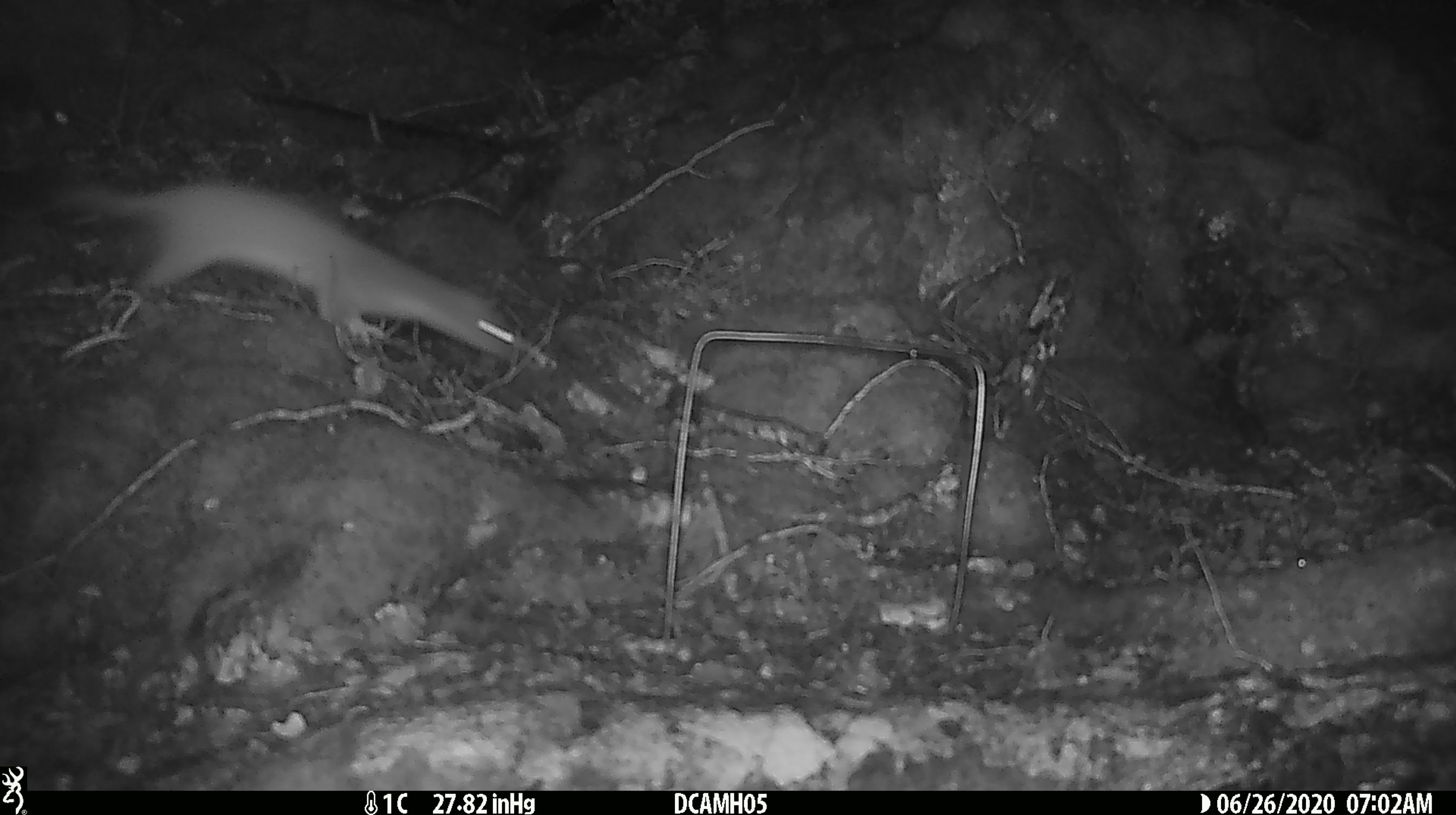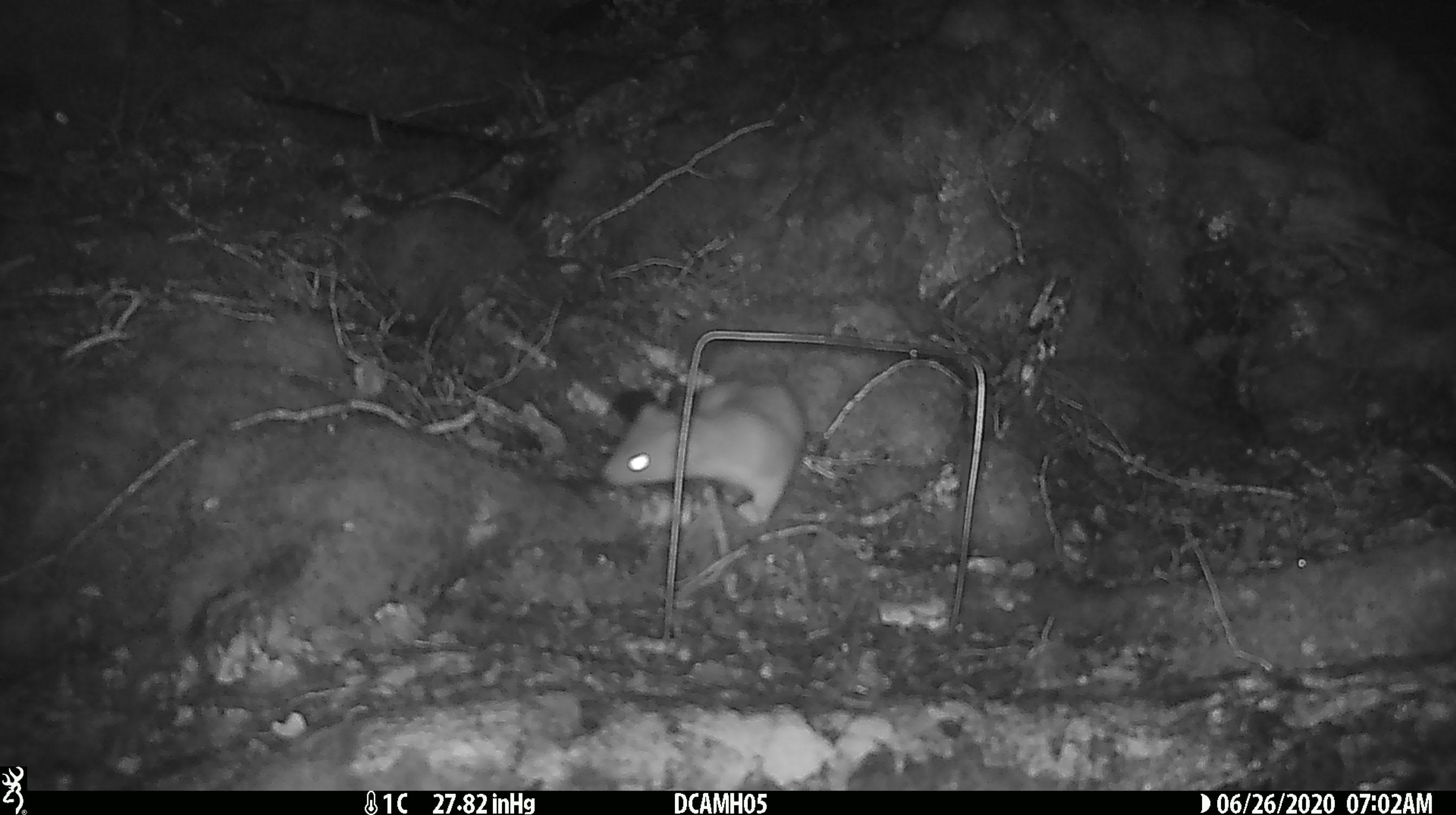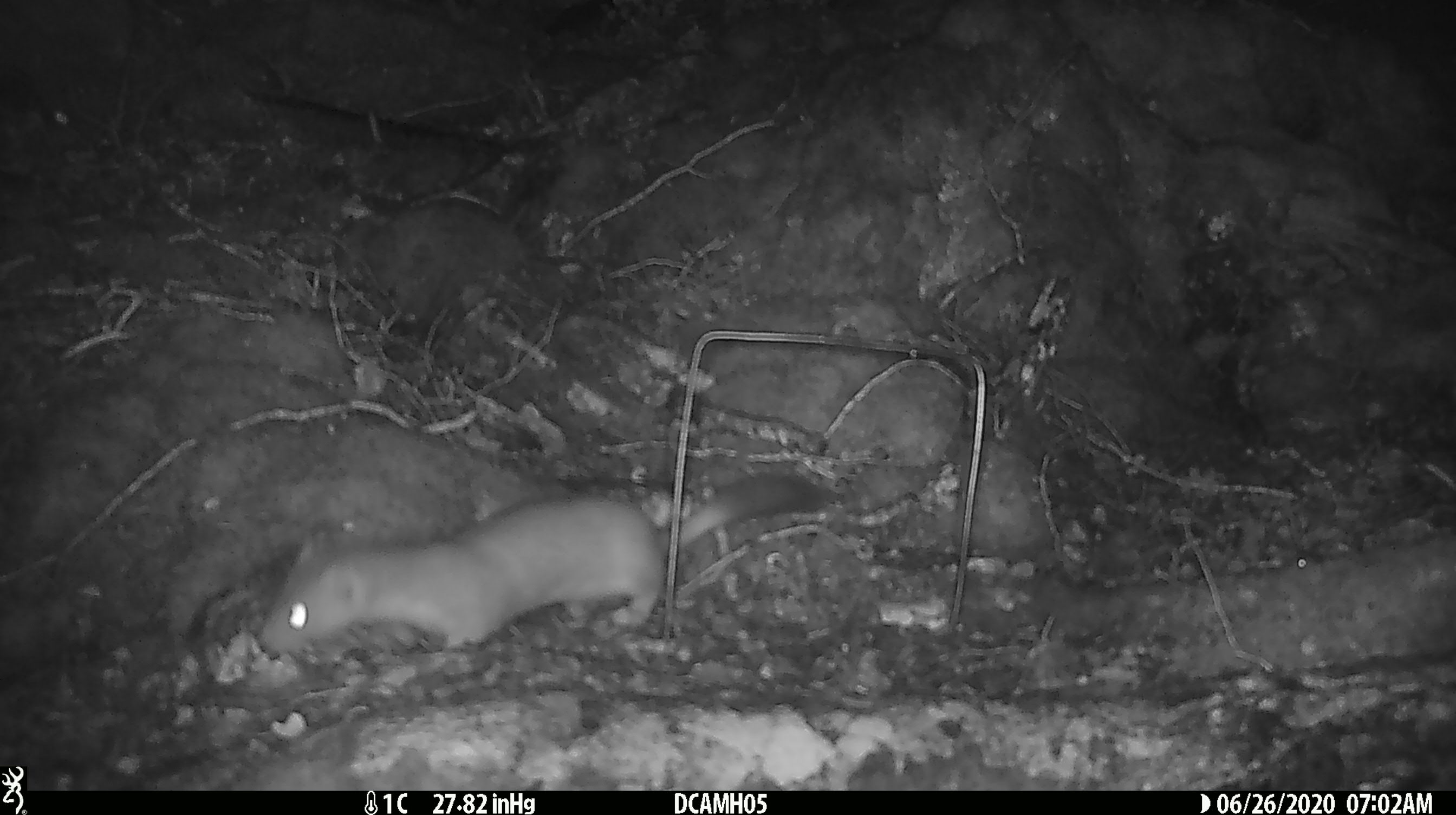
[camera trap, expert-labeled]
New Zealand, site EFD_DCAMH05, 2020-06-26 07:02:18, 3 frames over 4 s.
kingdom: Animalia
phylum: Chordata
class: Mammalia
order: Carnivora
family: Mustelidae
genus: Mustela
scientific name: Mustela erminea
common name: stoat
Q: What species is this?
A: Stoat (Mustela erminea).